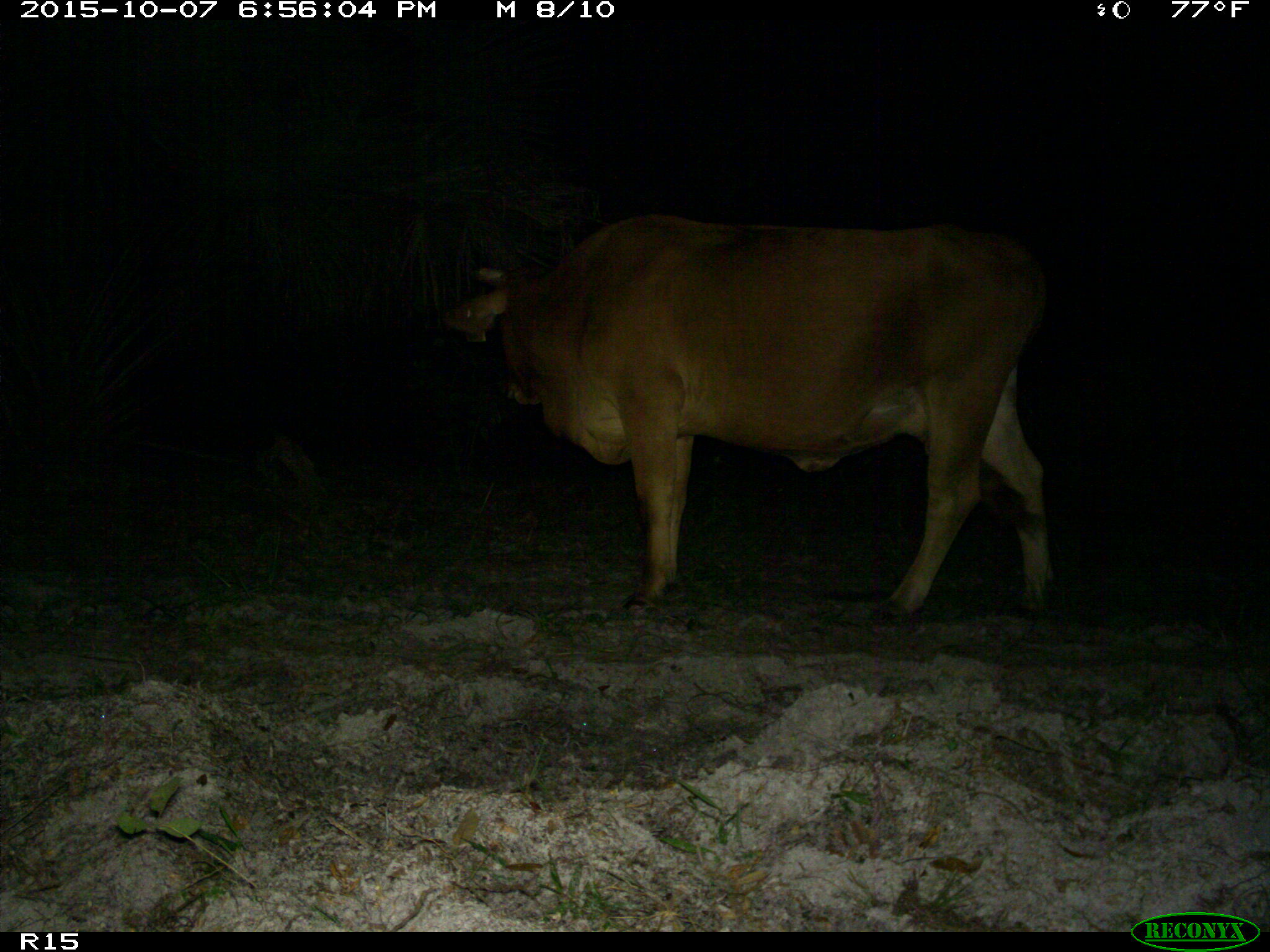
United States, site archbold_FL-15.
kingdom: Animalia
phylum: Chordata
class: Mammalia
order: Artiodactyla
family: Bovidae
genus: Bos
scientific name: Bos taurus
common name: domestic cow